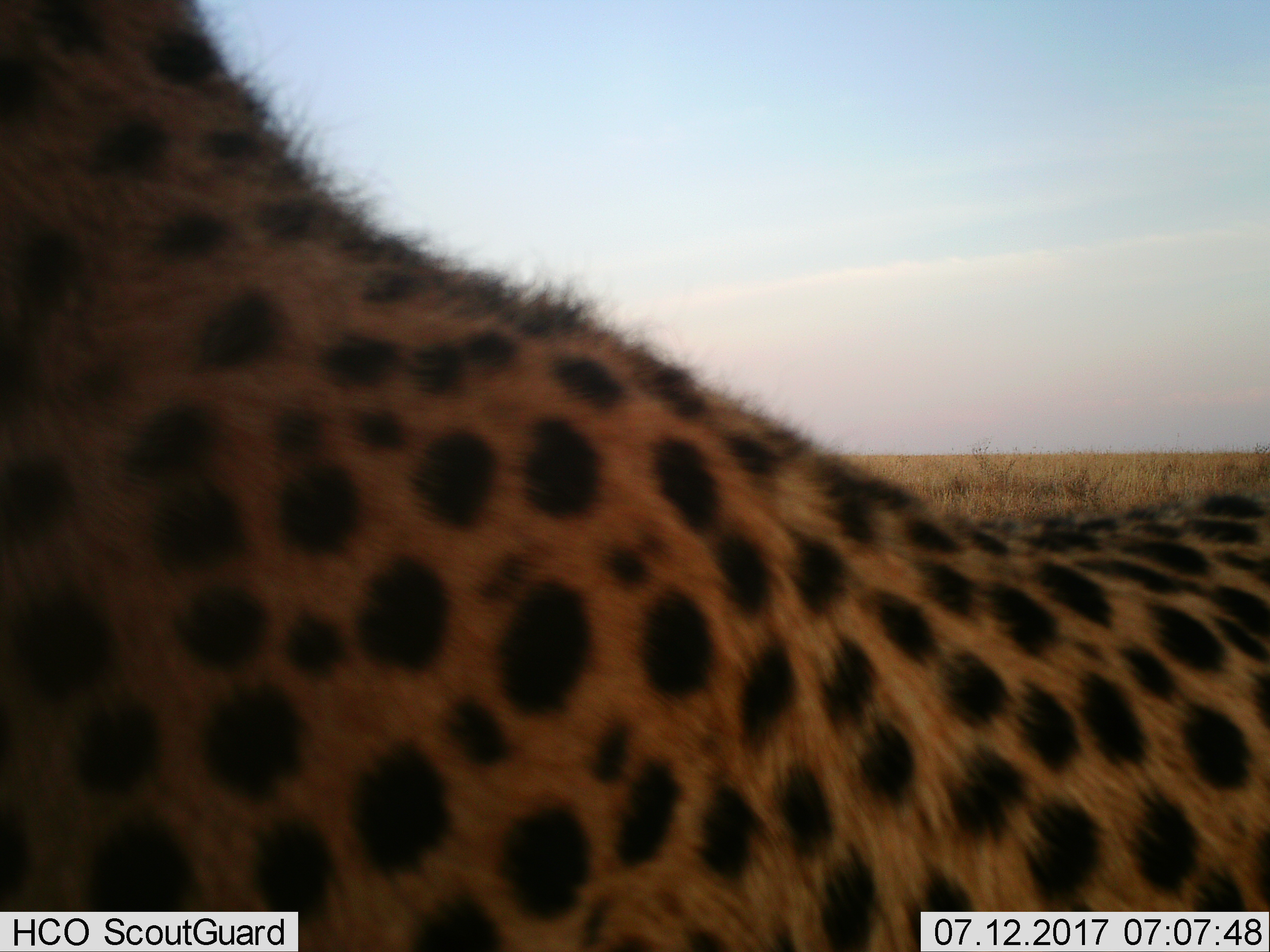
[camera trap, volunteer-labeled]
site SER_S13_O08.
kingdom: Animalia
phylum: Chordata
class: Mammalia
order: Carnivora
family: Felidae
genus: Acinonyx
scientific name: Acinonyx jubatus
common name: cheetah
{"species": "cheetah (Acinonyx jubatus)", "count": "1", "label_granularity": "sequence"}